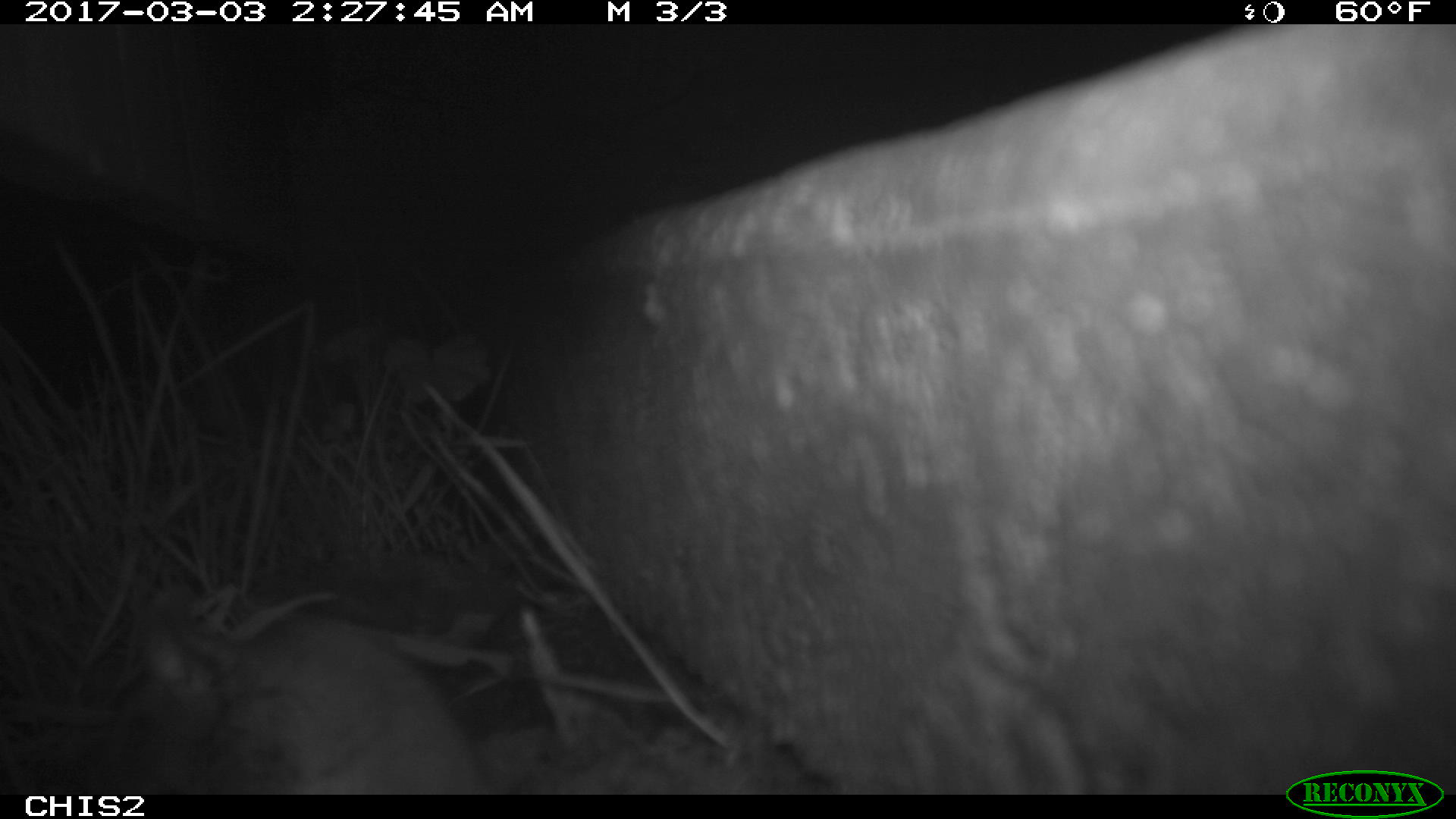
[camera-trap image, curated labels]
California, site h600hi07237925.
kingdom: Animalia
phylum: Chordata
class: Mammalia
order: Rodentia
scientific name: Rodentia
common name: rodent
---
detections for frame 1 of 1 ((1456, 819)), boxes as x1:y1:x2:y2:
rodent: 99:617:477:792